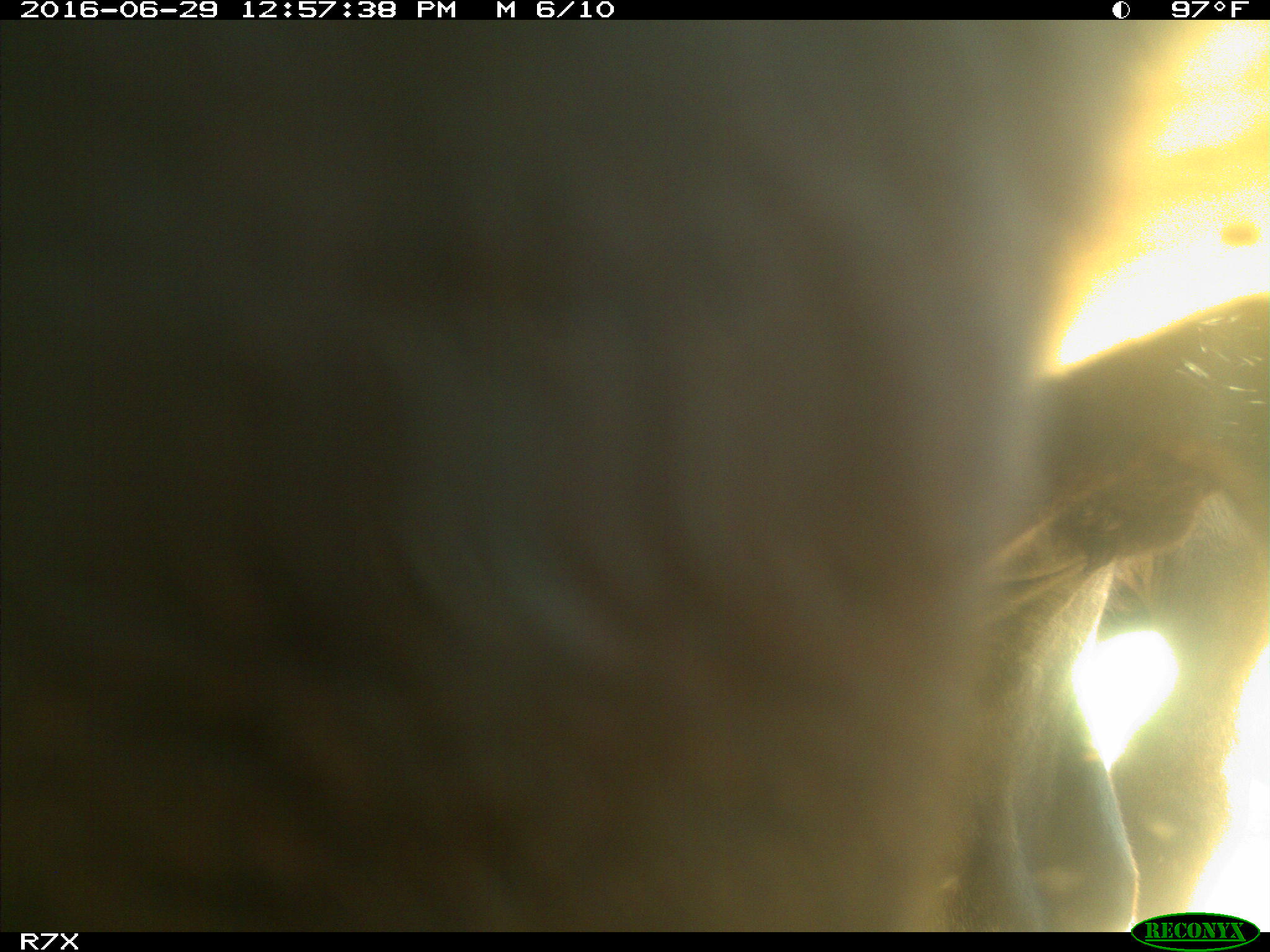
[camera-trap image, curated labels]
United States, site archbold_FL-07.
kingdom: Animalia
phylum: Chordata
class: Mammalia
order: Artiodactyla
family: Bovidae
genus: Bos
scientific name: Bos taurus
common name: domestic cow